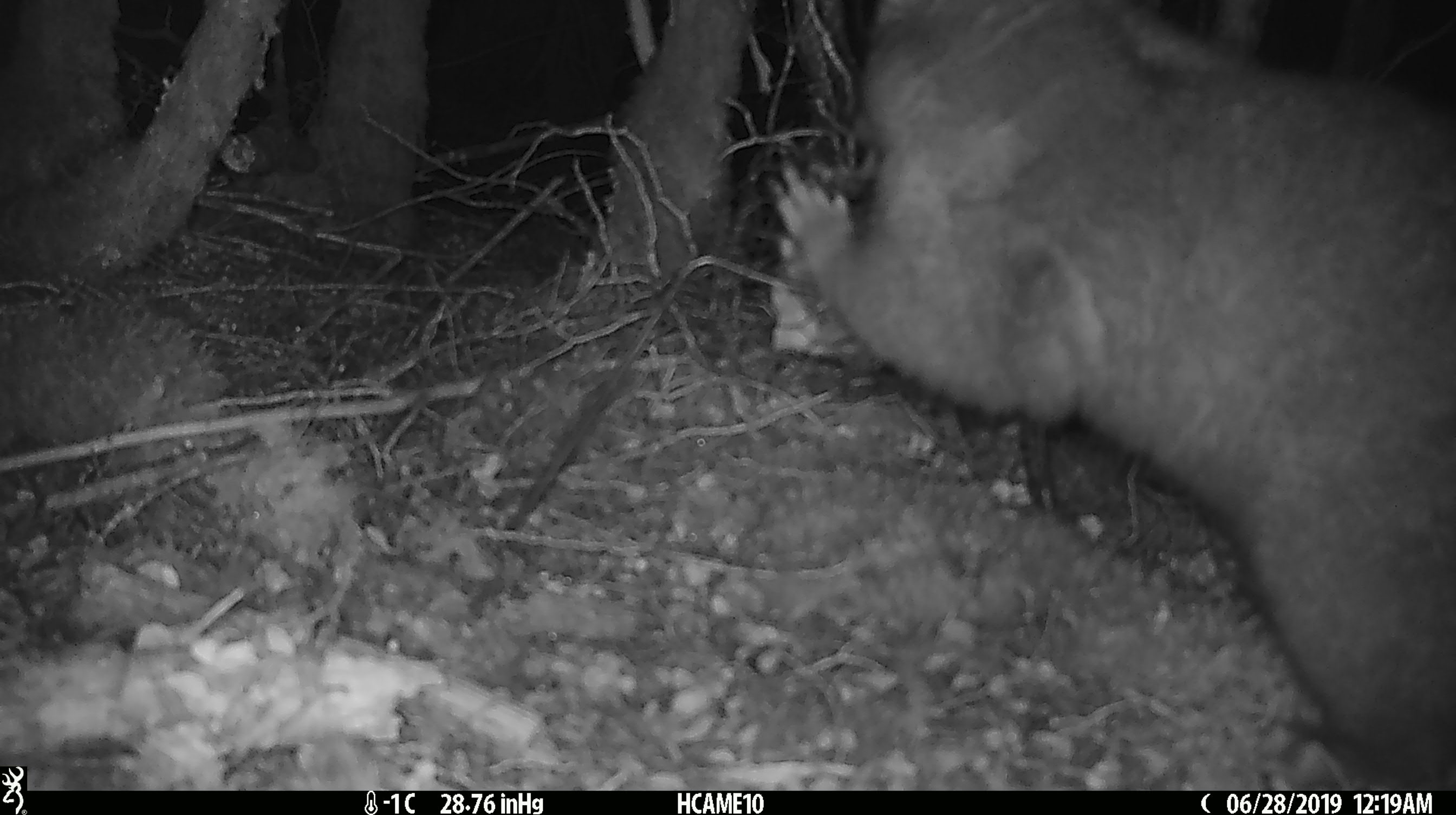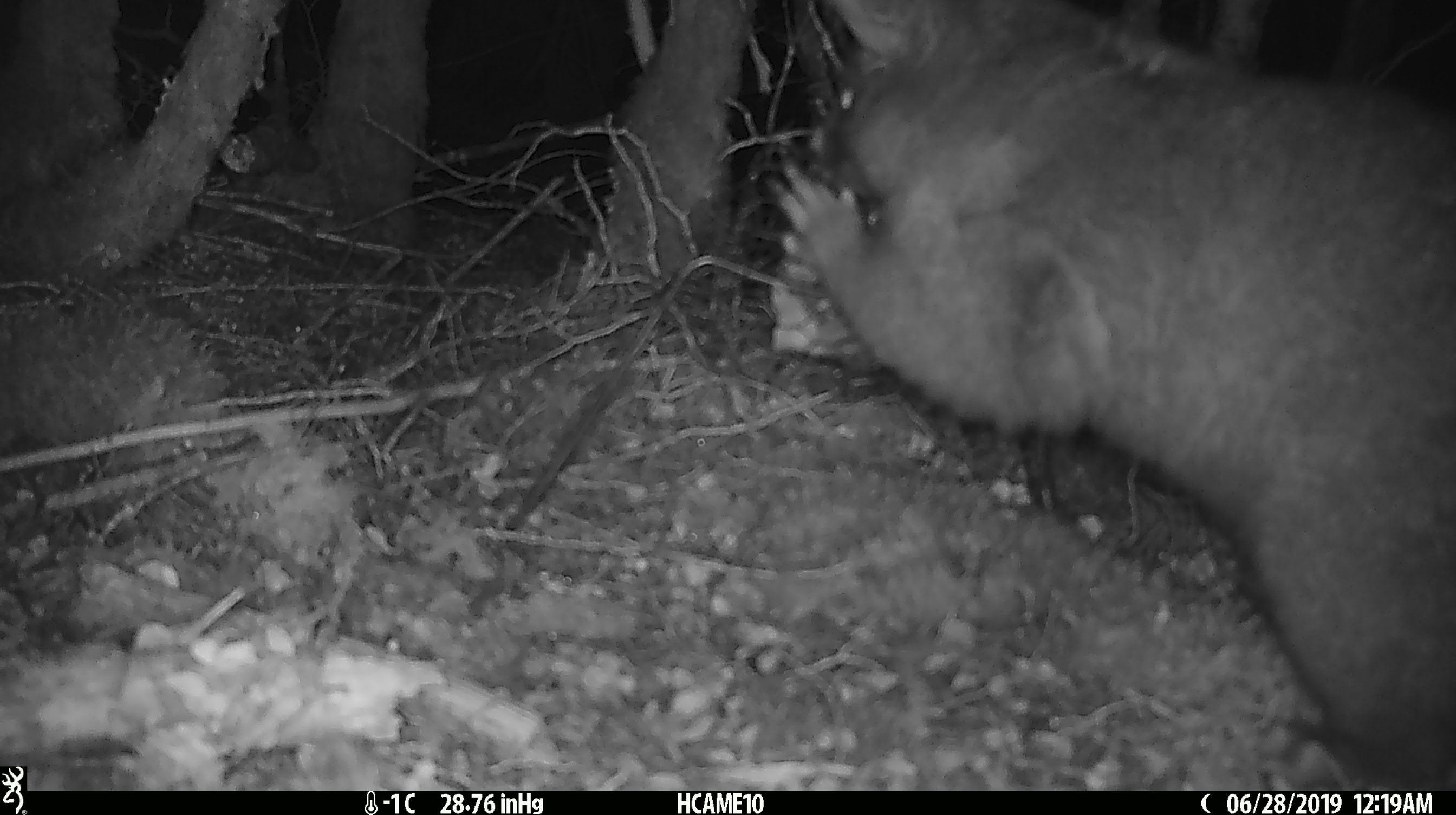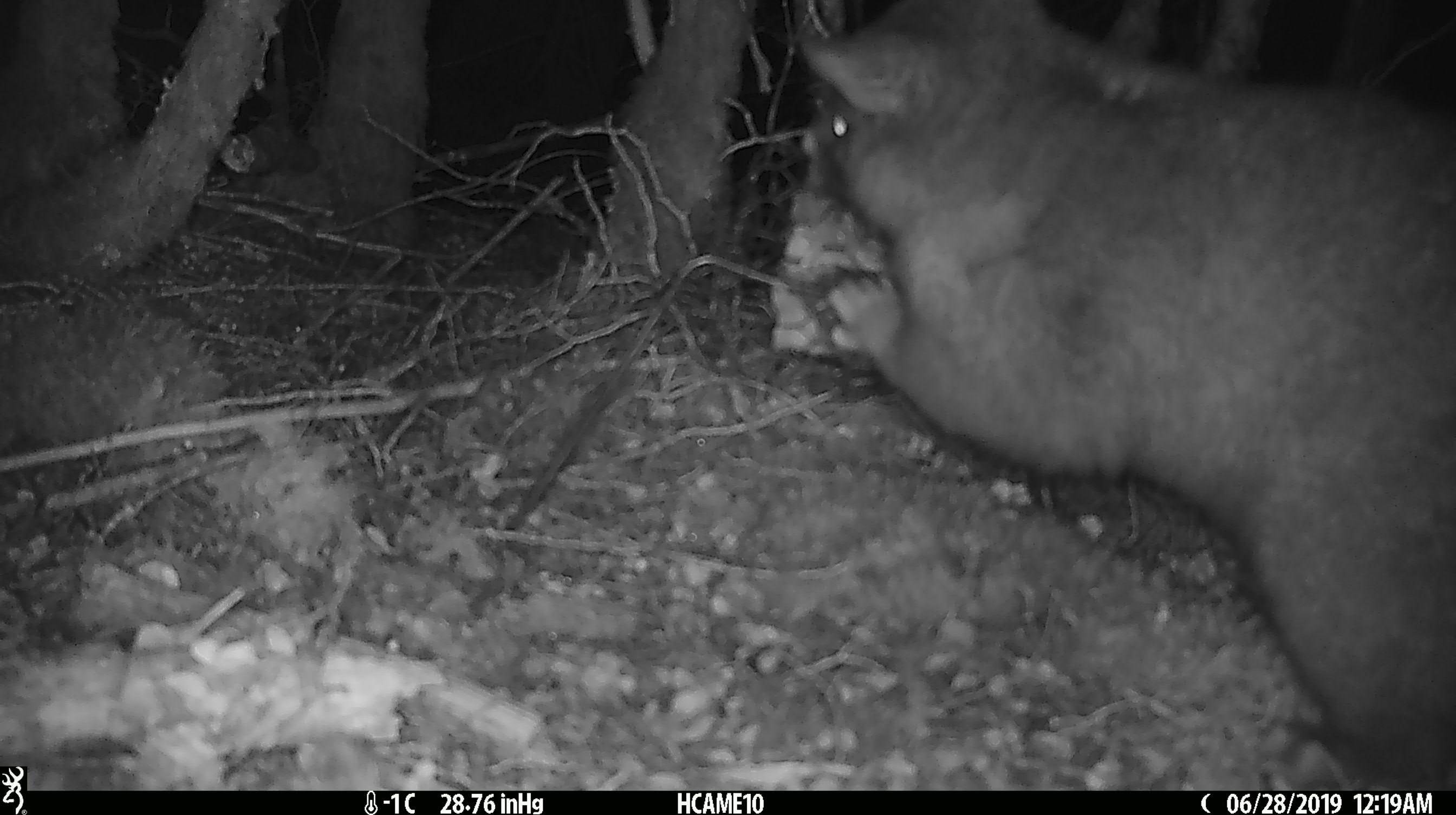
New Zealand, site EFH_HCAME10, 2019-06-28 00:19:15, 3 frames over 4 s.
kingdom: Animalia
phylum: Chordata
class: Mammalia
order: Diprotodontia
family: Phalangeridae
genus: Trichosurus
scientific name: Trichosurus vulpecula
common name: common brushtail possum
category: possum